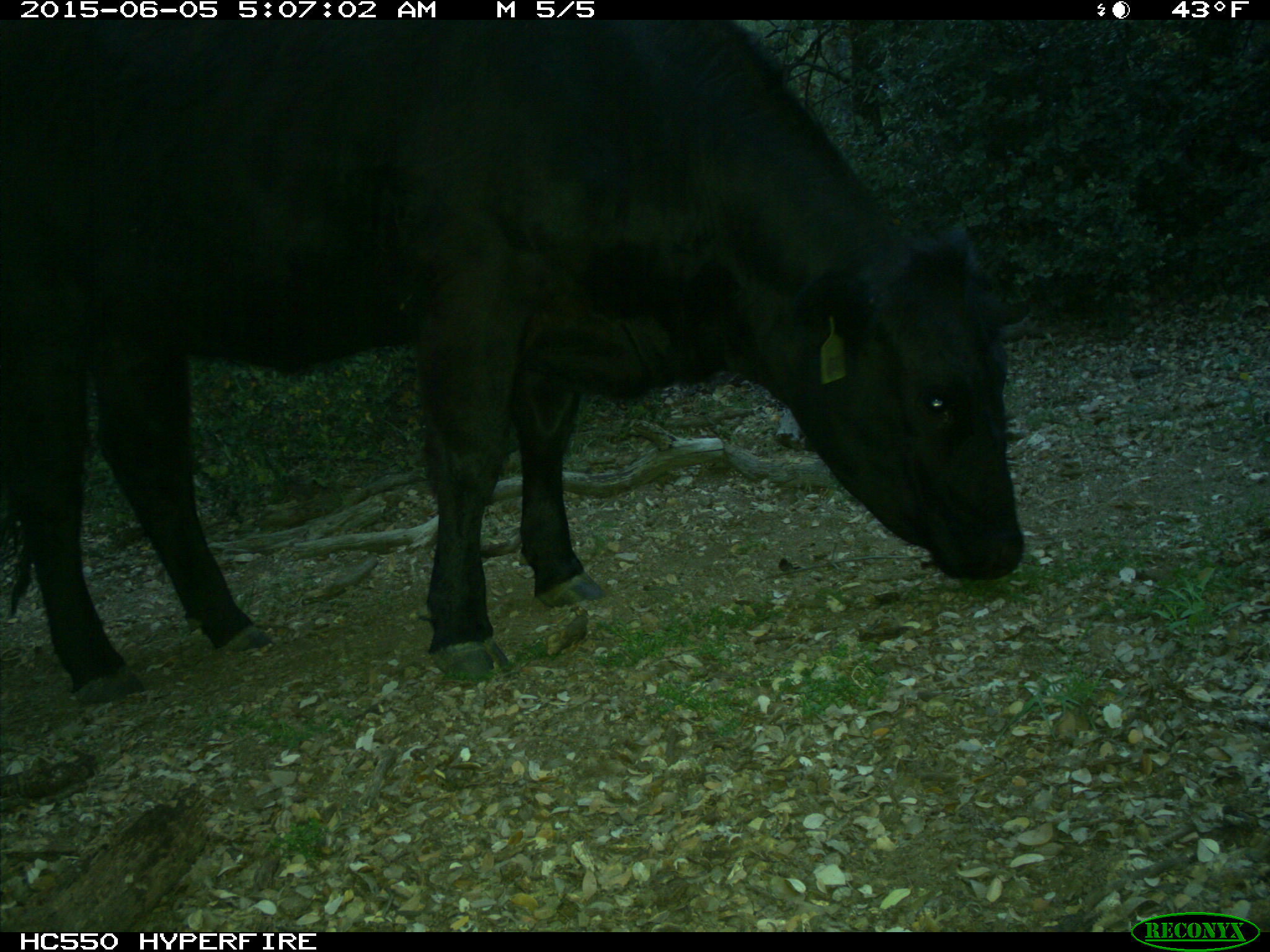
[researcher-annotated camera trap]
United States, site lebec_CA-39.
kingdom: Animalia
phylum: Chordata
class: Mammalia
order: Artiodactyla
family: Bovidae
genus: Bos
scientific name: Bos taurus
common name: domestic cow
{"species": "Bos taurus (domestic cow)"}